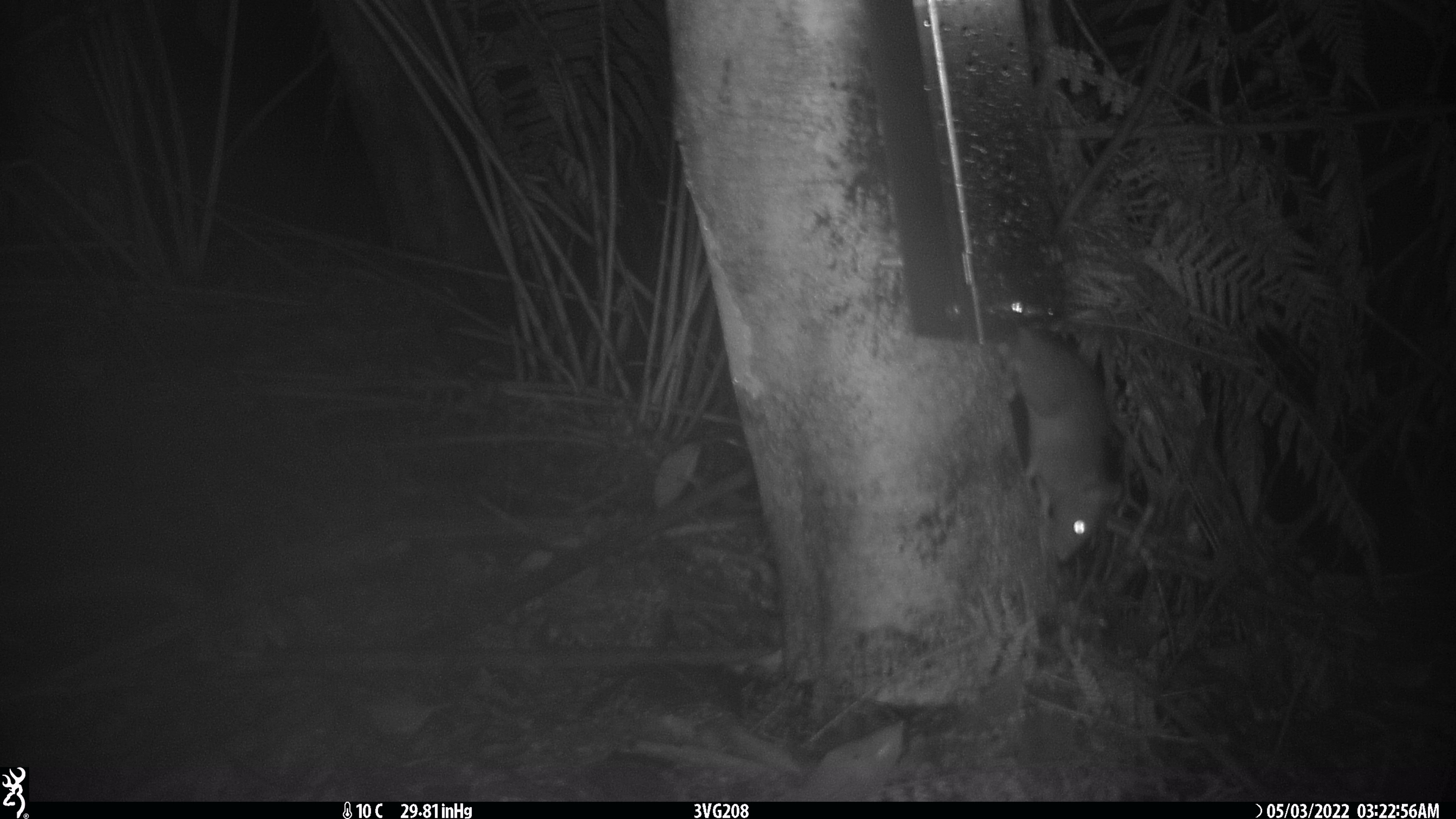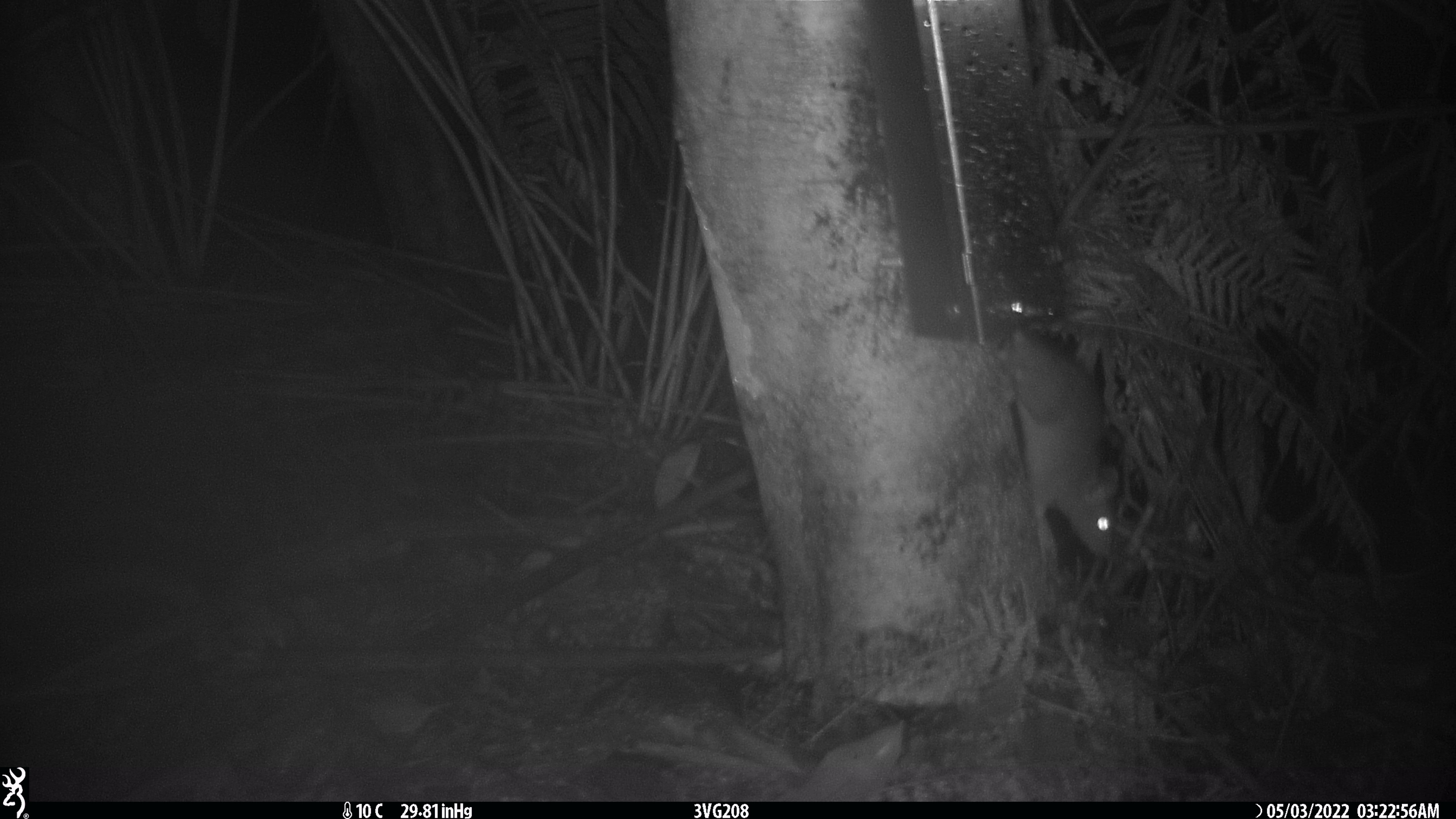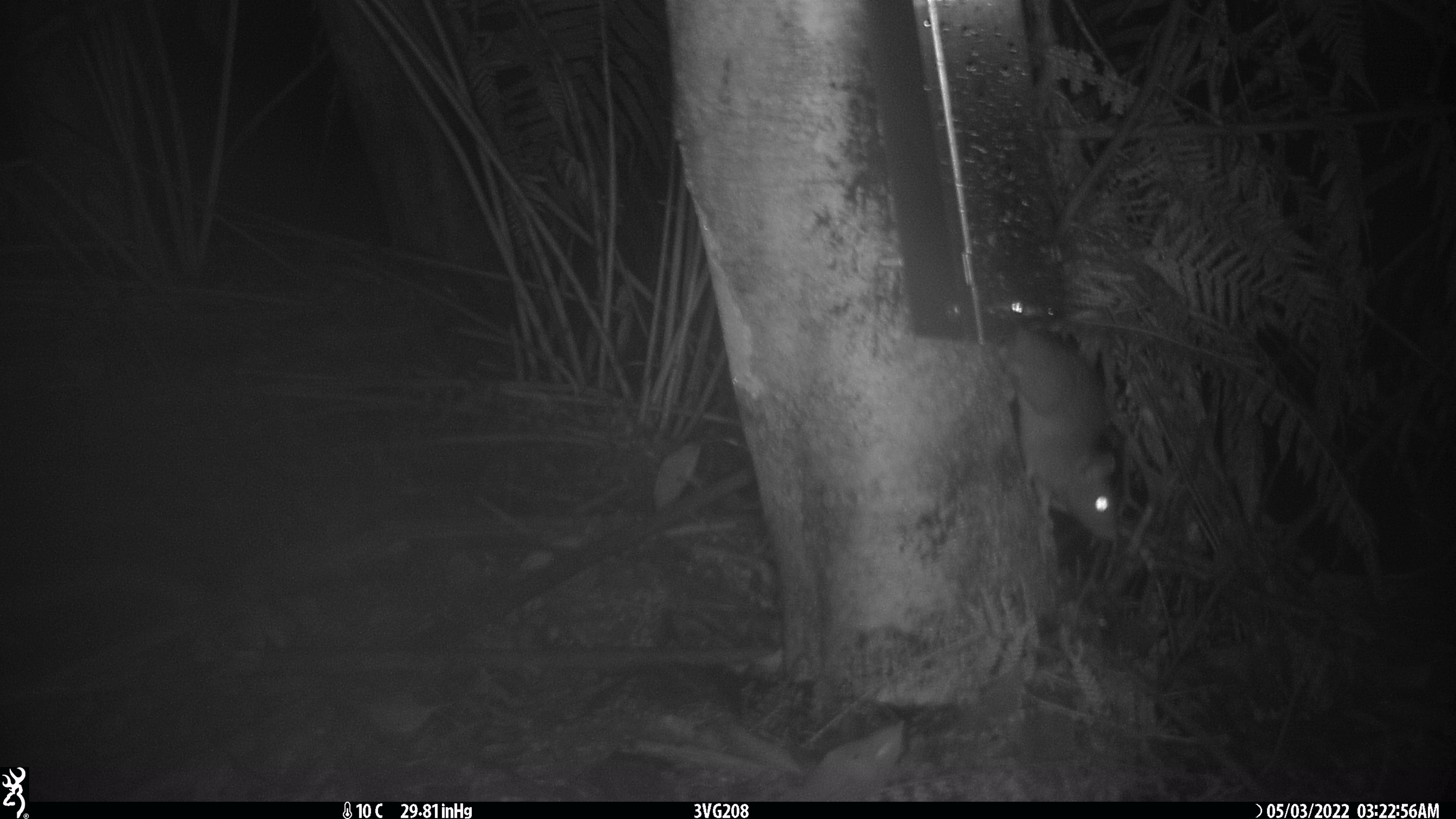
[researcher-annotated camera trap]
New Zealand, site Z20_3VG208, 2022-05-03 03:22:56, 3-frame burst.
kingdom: Animalia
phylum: Chordata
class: Mammalia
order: Rodentia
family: Muridae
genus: Rattus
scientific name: Rattus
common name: rat